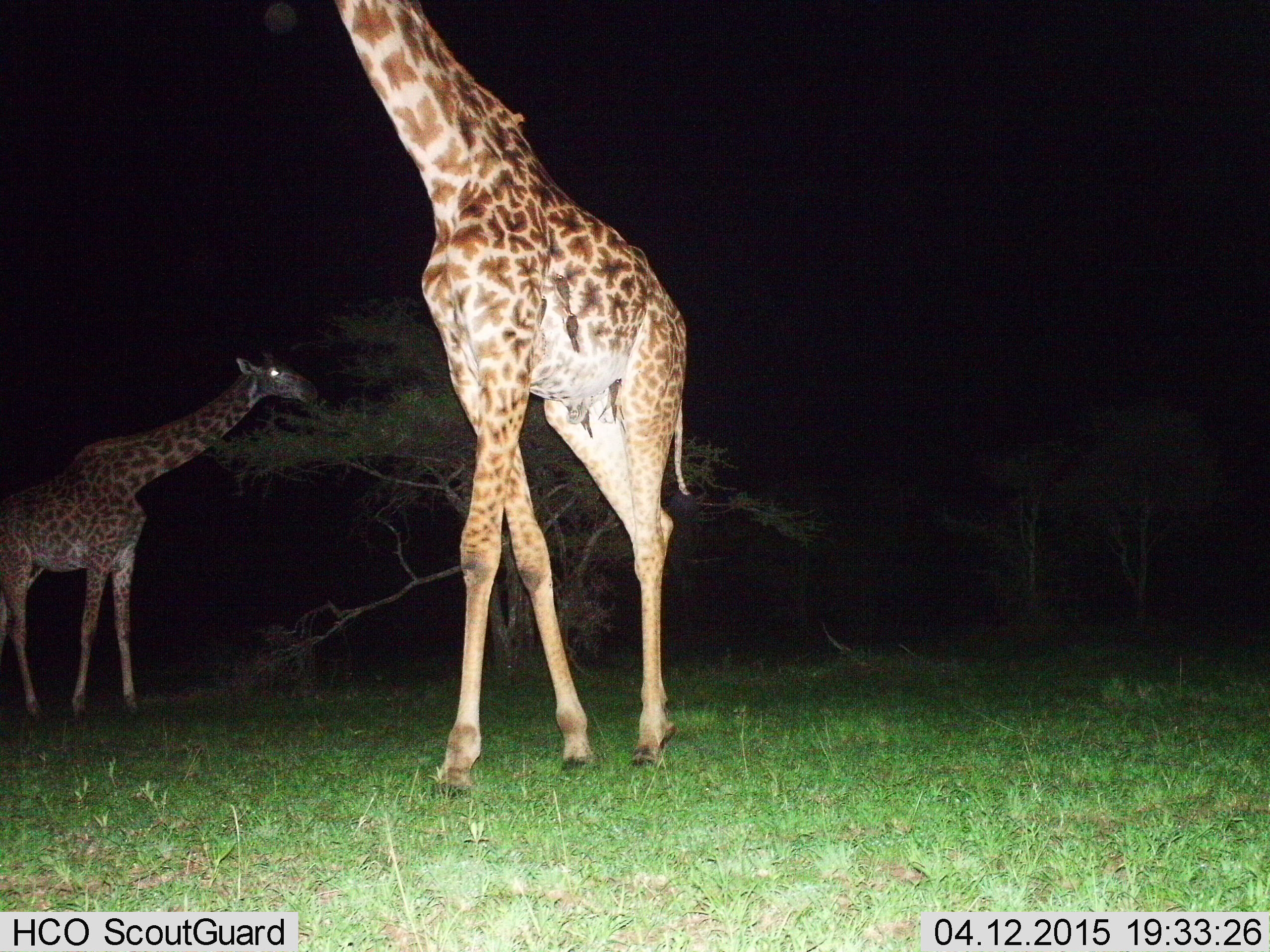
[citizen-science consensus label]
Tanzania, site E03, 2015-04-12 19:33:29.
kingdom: Animalia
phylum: Chordata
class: Mammalia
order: Artiodactyla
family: Giraffidae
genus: Giraffa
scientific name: Giraffa camelopardalis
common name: giraffe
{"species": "giraffe (Giraffa camelopardalis)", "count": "2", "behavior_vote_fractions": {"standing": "45%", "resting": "0%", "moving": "45%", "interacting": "0%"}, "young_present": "0%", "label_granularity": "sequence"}